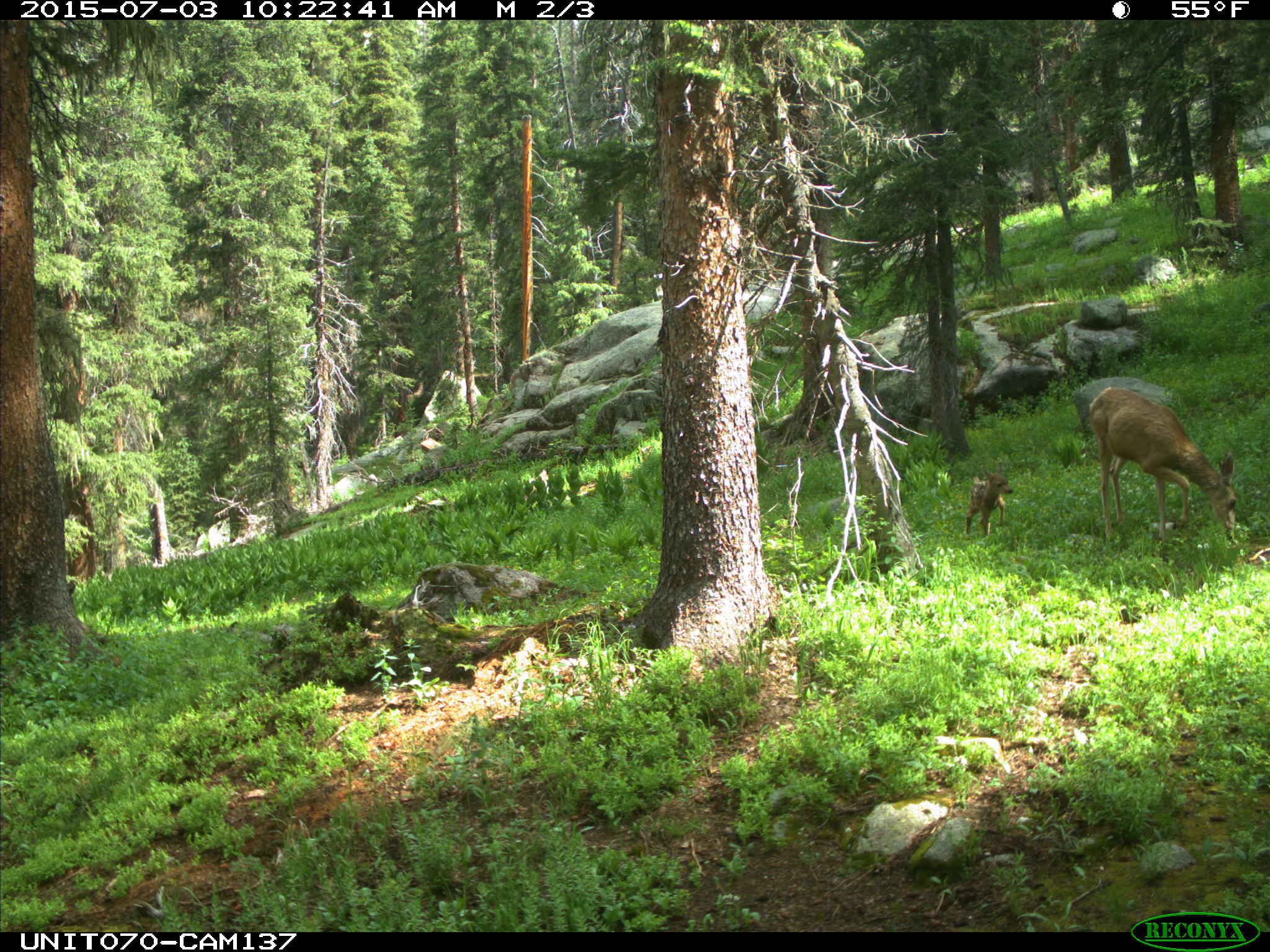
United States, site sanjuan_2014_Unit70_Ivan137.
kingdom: Animalia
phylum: Chordata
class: Mammalia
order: Artiodactyla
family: Cervidae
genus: Odocoileus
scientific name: Odocoileus hemionus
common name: mule deer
Odocoileus hemionus (mule deer).